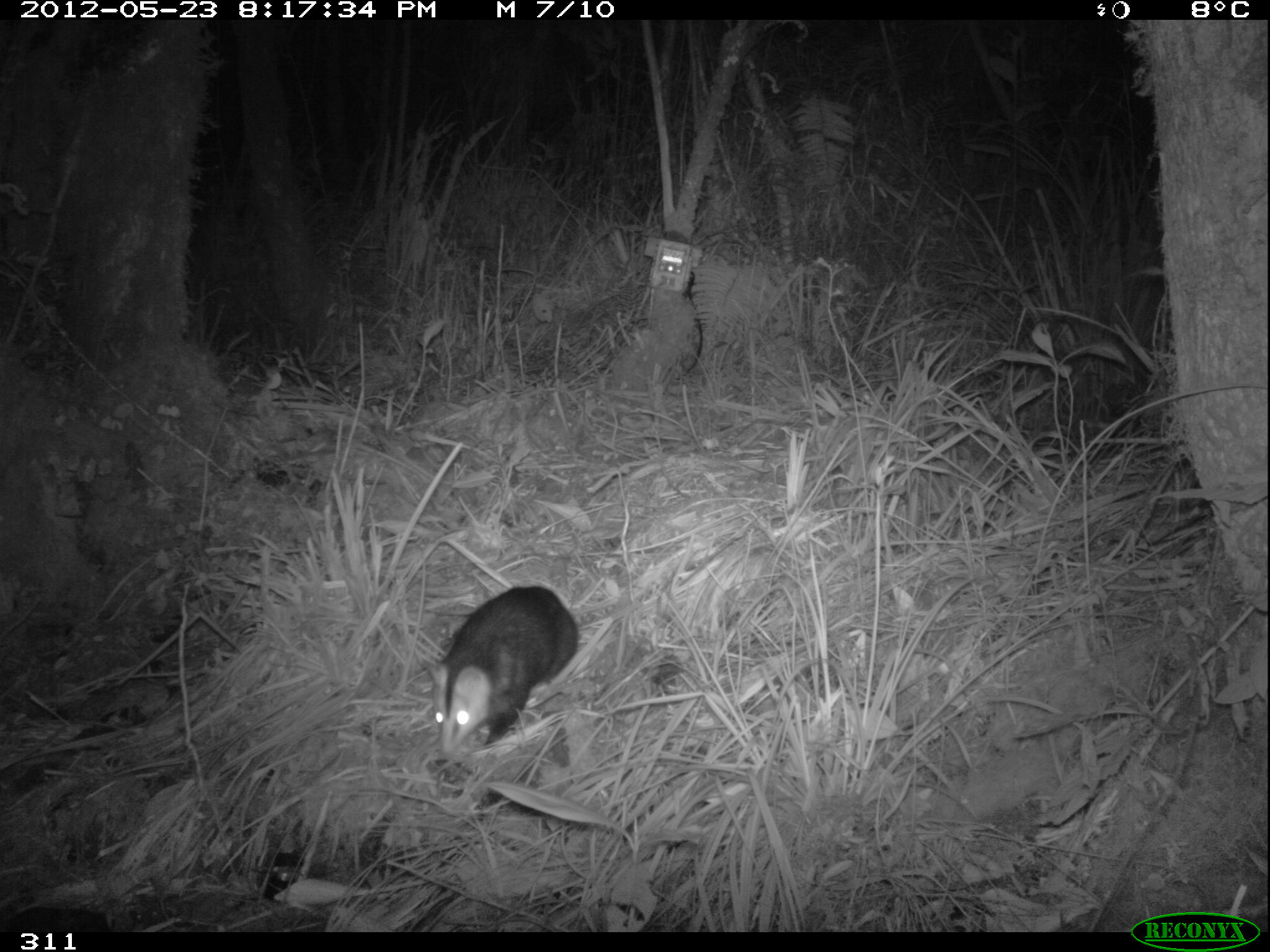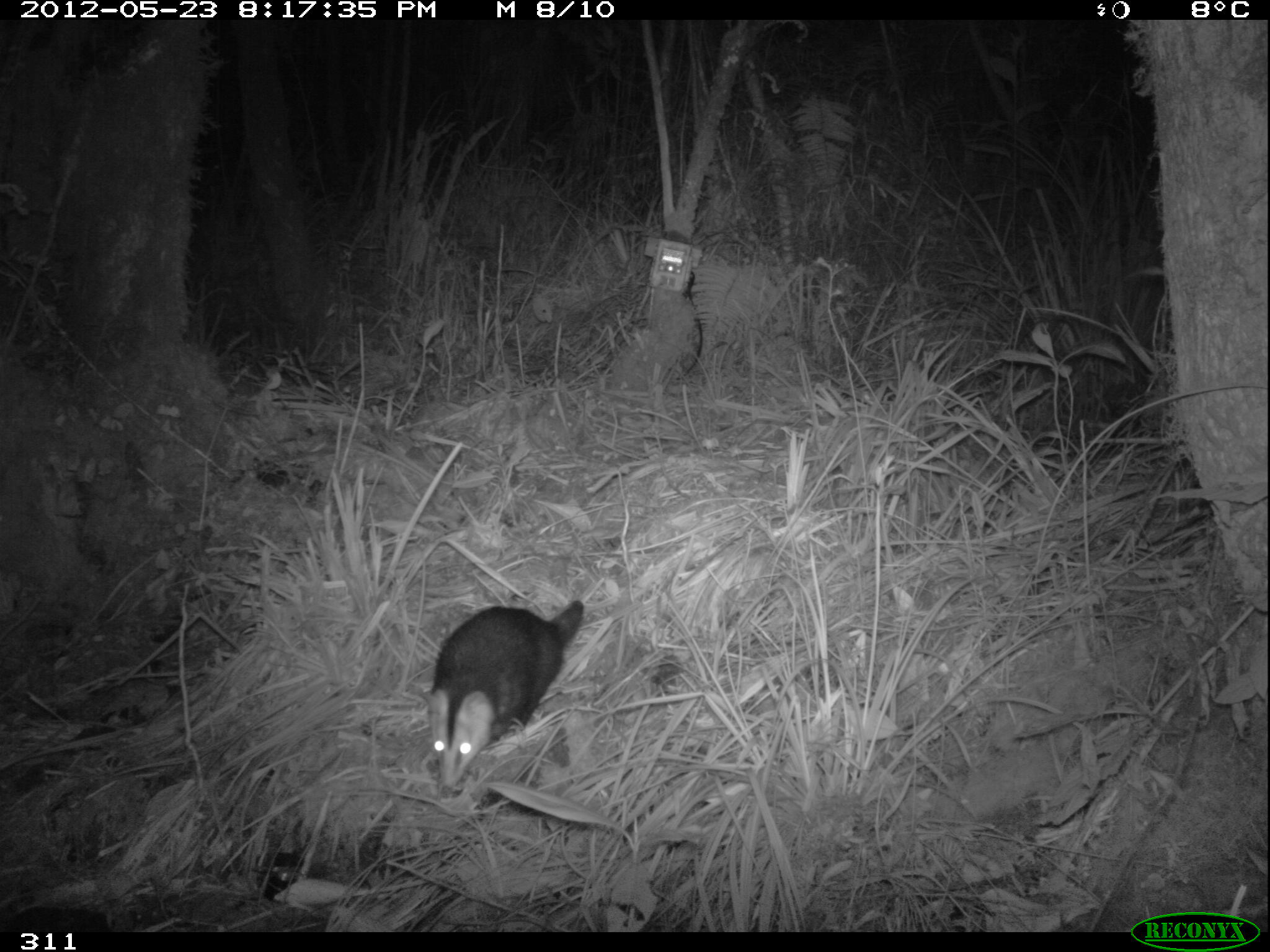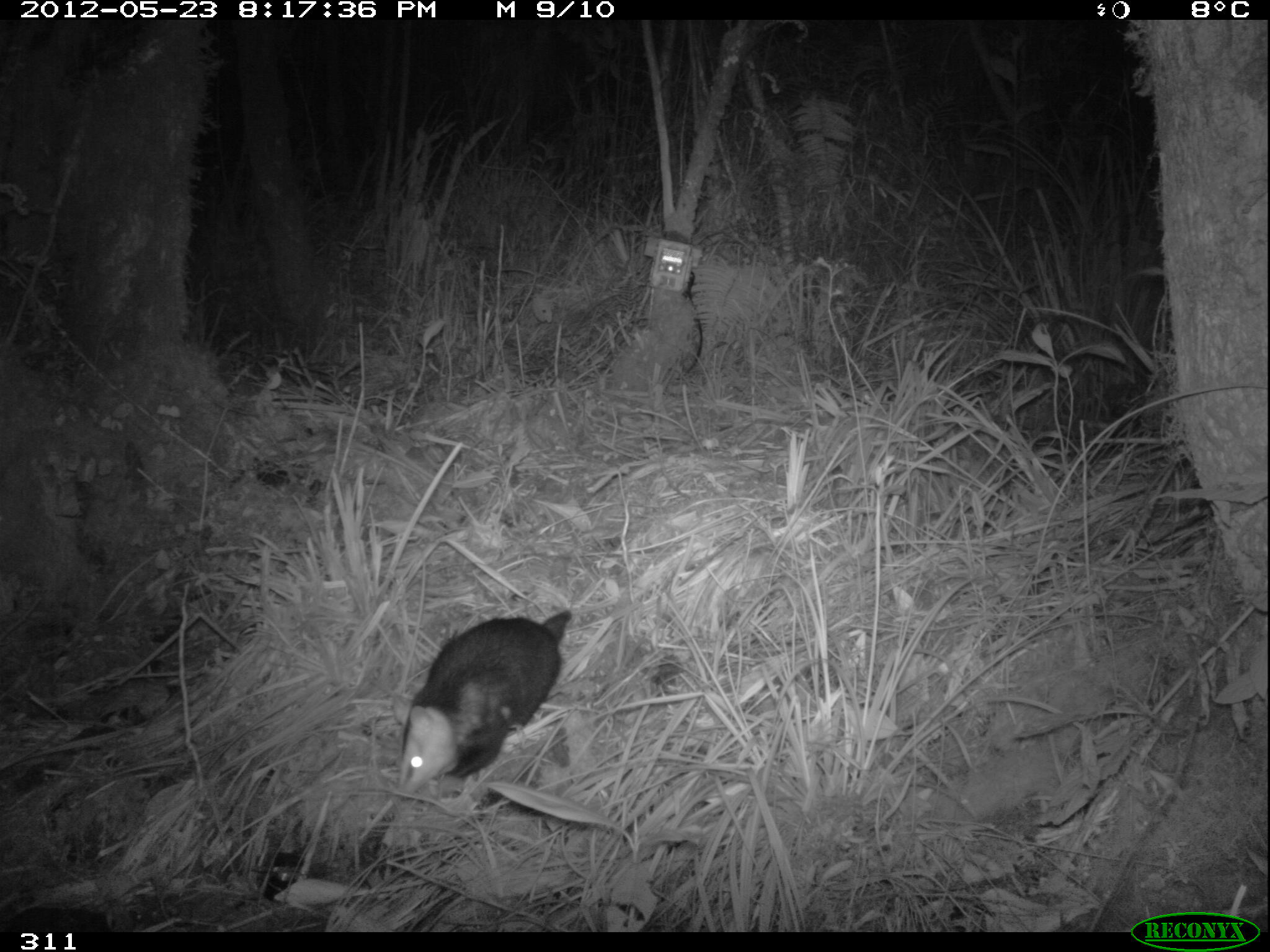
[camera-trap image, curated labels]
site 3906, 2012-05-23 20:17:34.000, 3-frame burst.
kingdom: Animalia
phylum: Chordata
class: Mammalia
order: Didelphimorphia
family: Didelphidae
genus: Didelphis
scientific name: Didelphis pernigra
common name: andean white-eared opossum